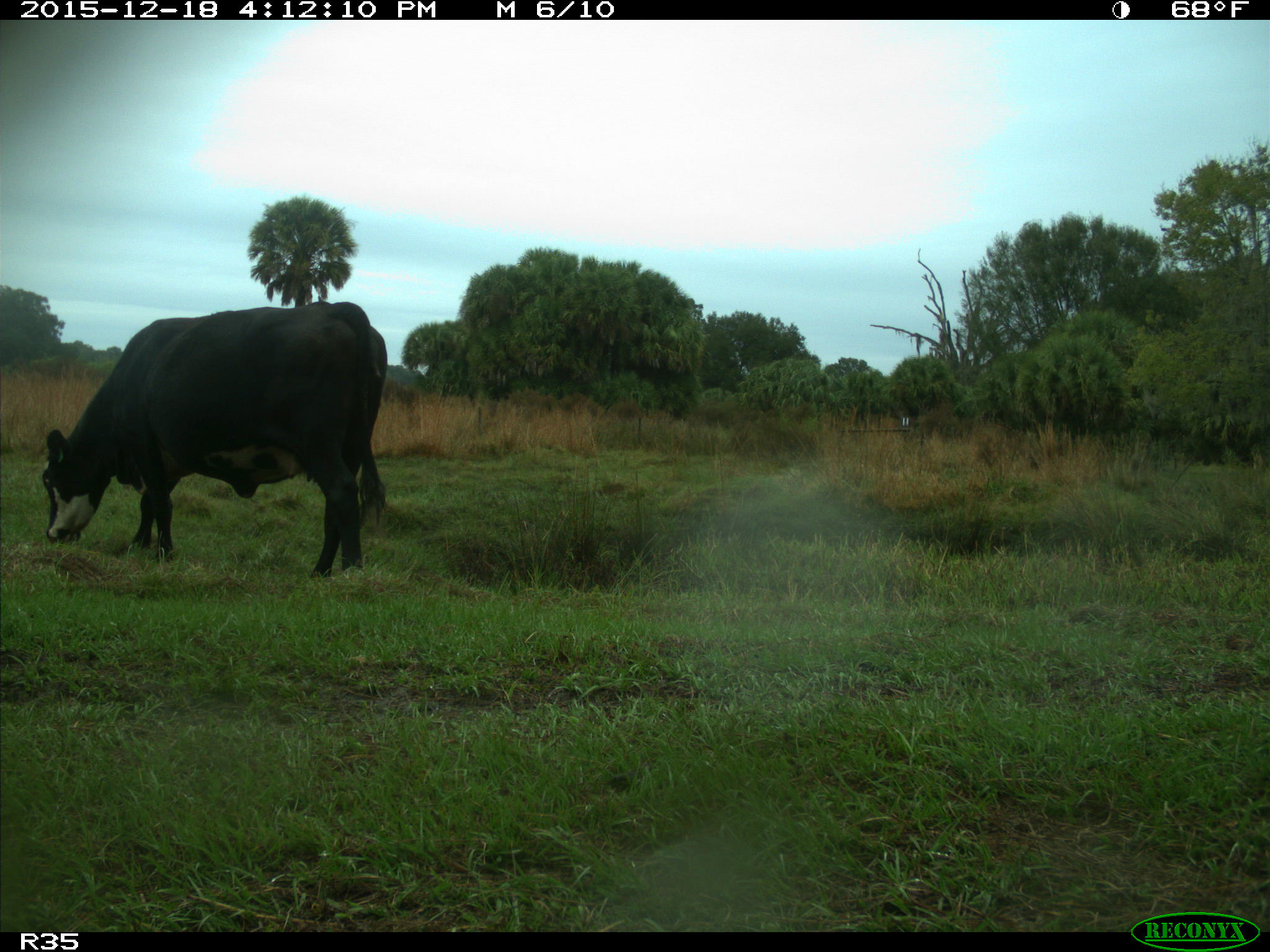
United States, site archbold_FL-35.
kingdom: Animalia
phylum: Chordata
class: Mammalia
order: Artiodactyla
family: Bovidae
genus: Bos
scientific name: Bos taurus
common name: domestic cow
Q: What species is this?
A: Bos taurus (domestic cow).